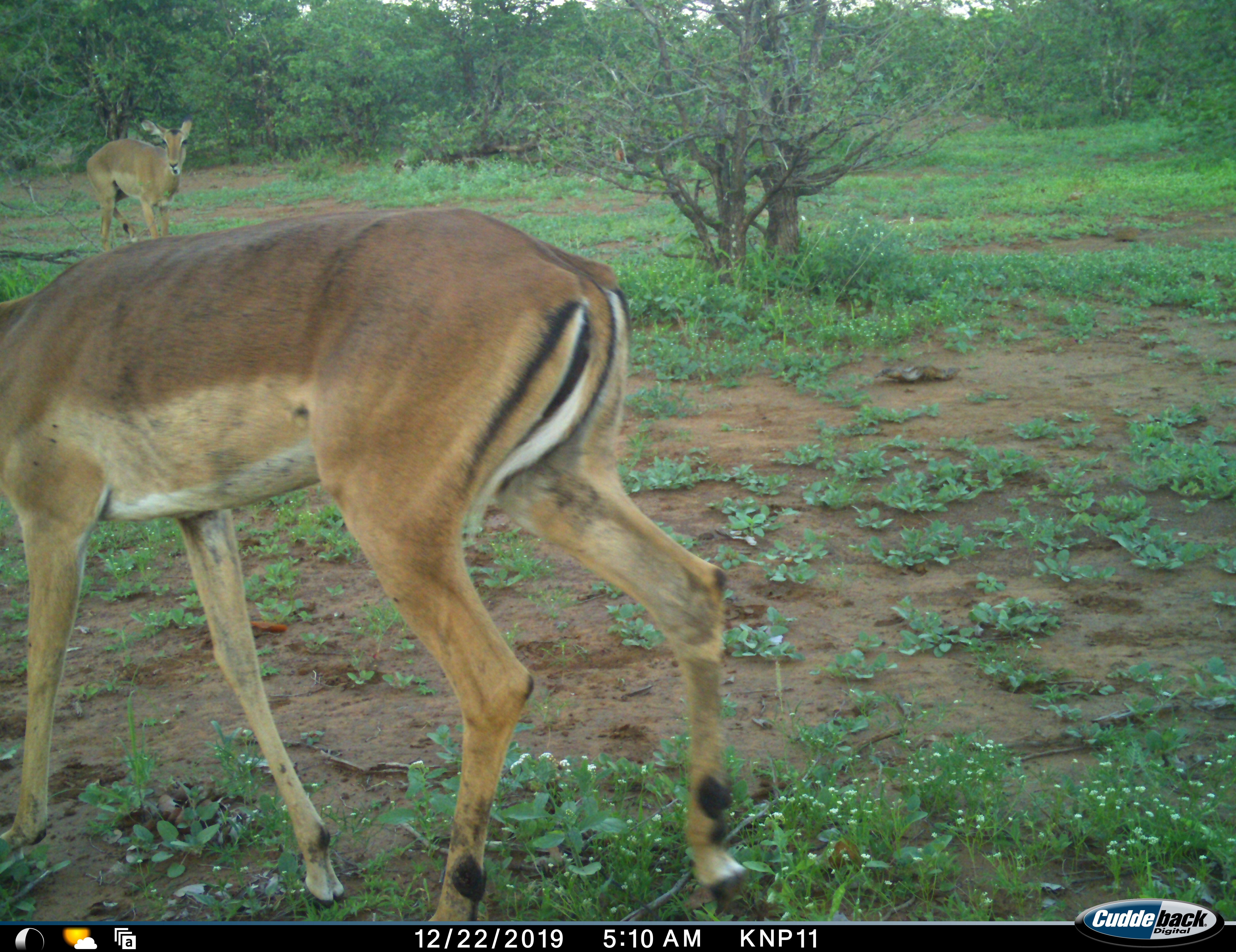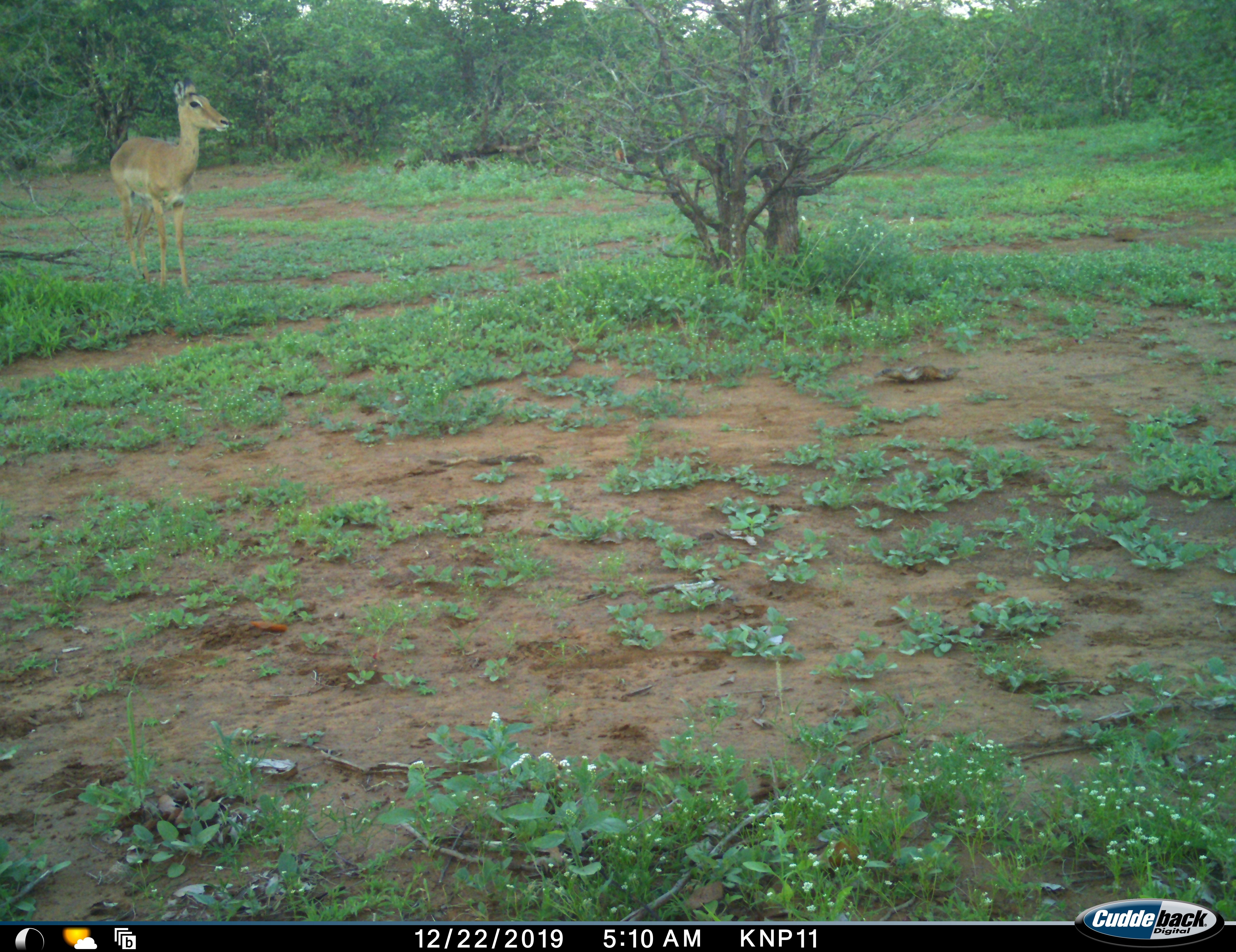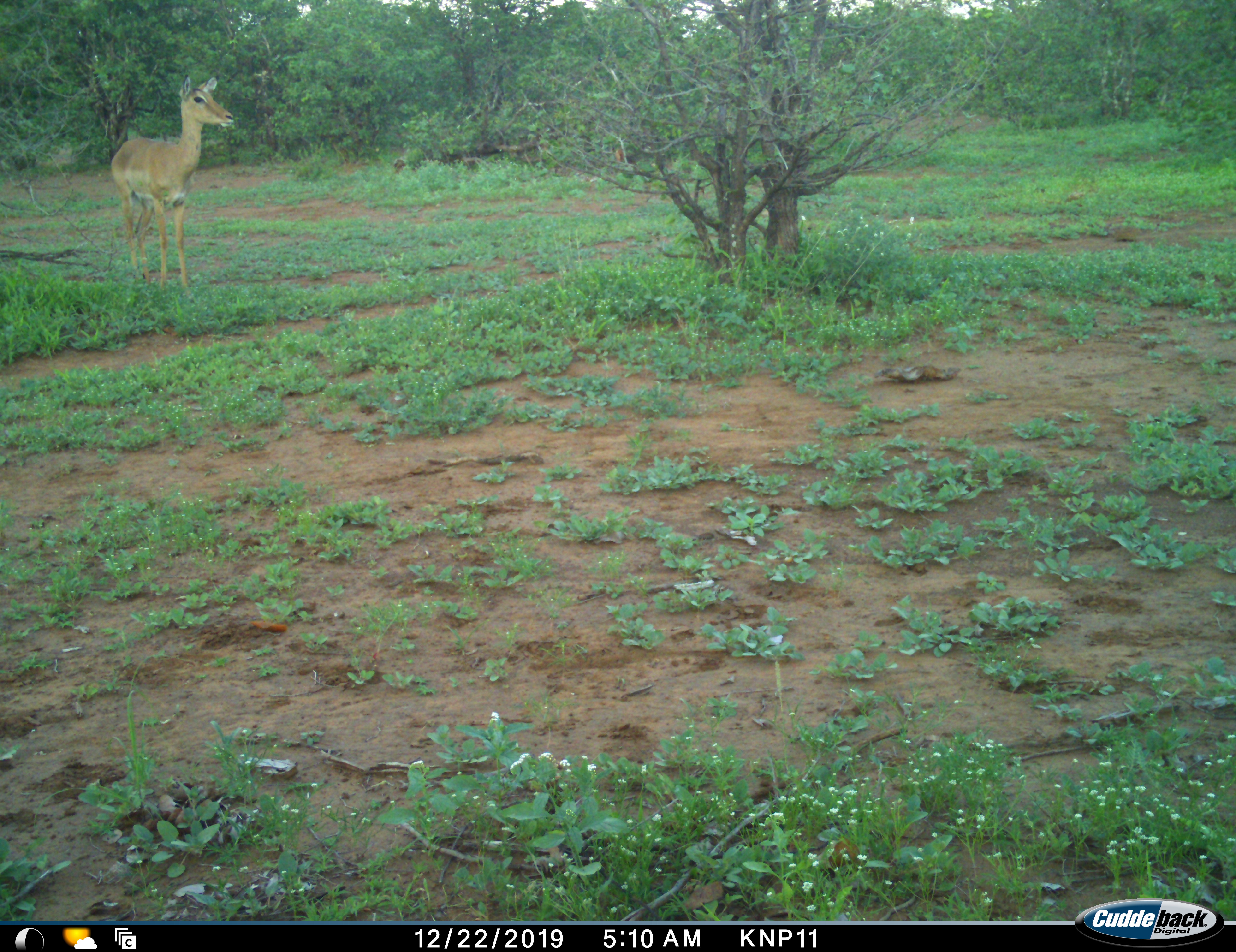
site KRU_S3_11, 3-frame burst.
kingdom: Animalia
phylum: Chordata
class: Mammalia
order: Artiodactyla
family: Bovidae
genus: Aepyceros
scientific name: Aepyceros melampus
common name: impala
Impala (Aepyceros melampus), count 2. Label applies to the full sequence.